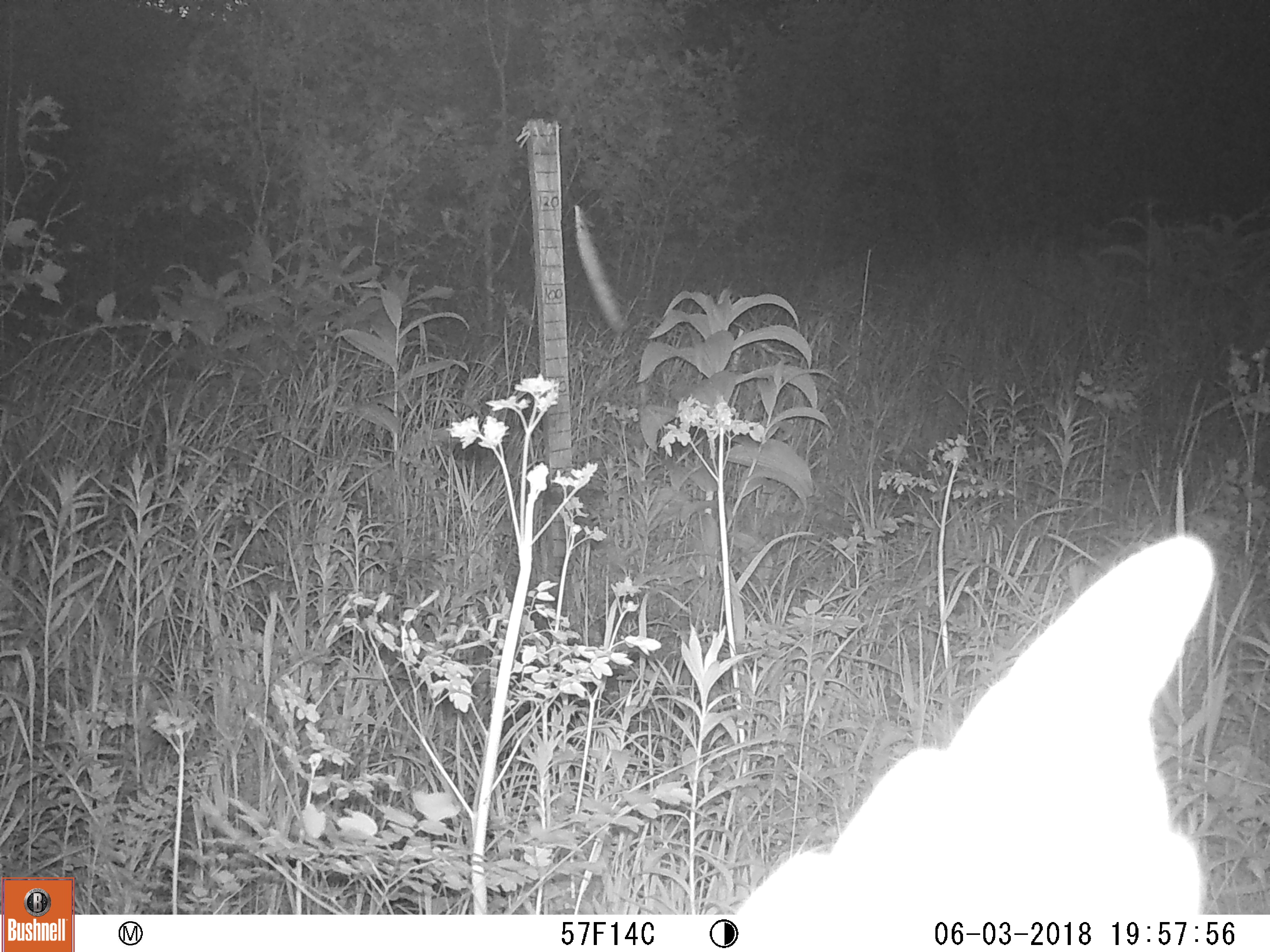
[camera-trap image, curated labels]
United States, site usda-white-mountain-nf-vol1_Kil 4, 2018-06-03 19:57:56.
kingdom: Animalia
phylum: Chordata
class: Mammalia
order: Carnivora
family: Canidae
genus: Canis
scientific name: Canis latrans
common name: coyote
Coyote (Canis latrans).